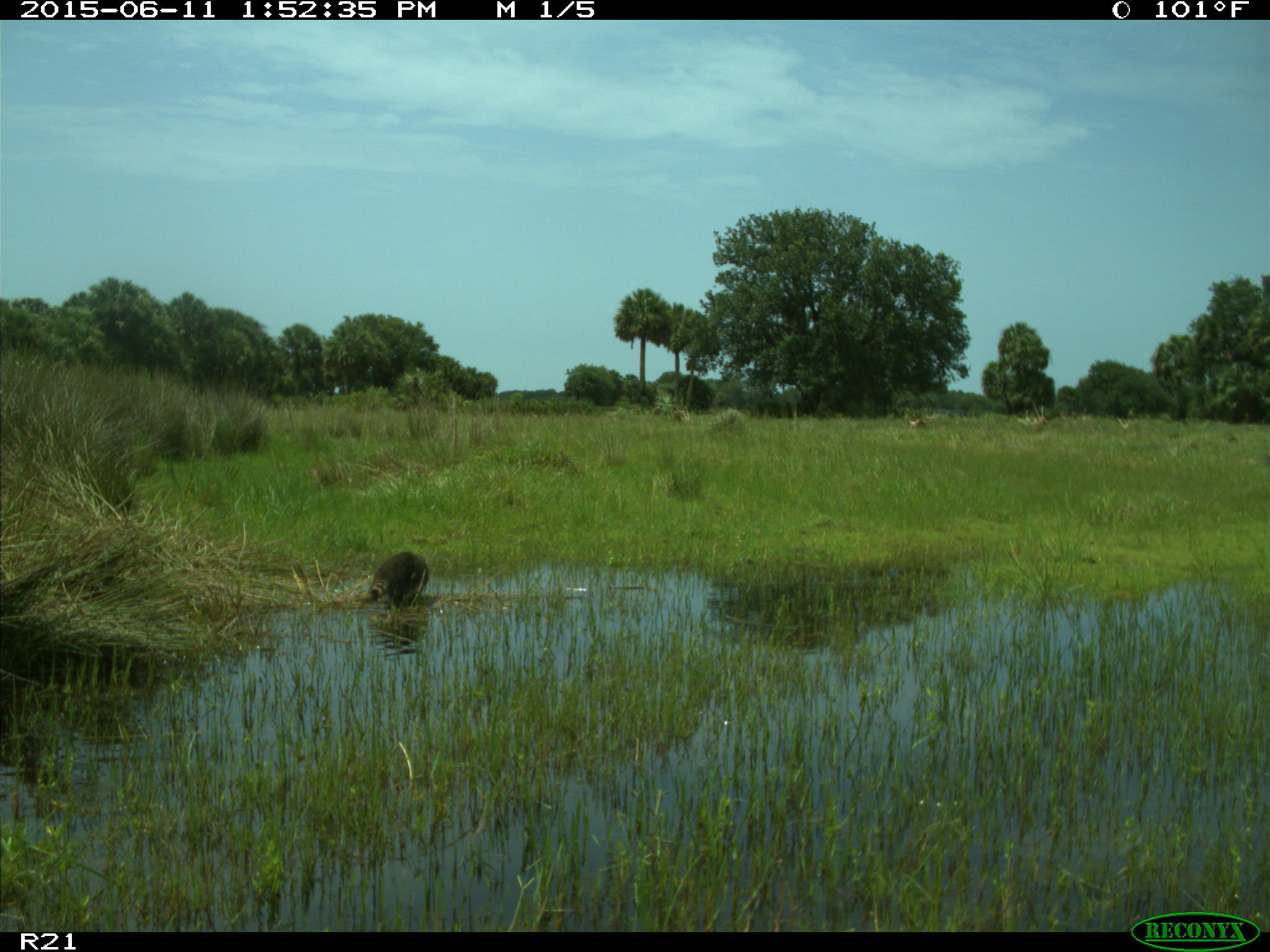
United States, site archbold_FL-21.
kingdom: Animalia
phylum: Chordata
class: Mammalia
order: Carnivora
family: Procyonidae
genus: Procyon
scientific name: Procyon lotor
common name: common raccoon